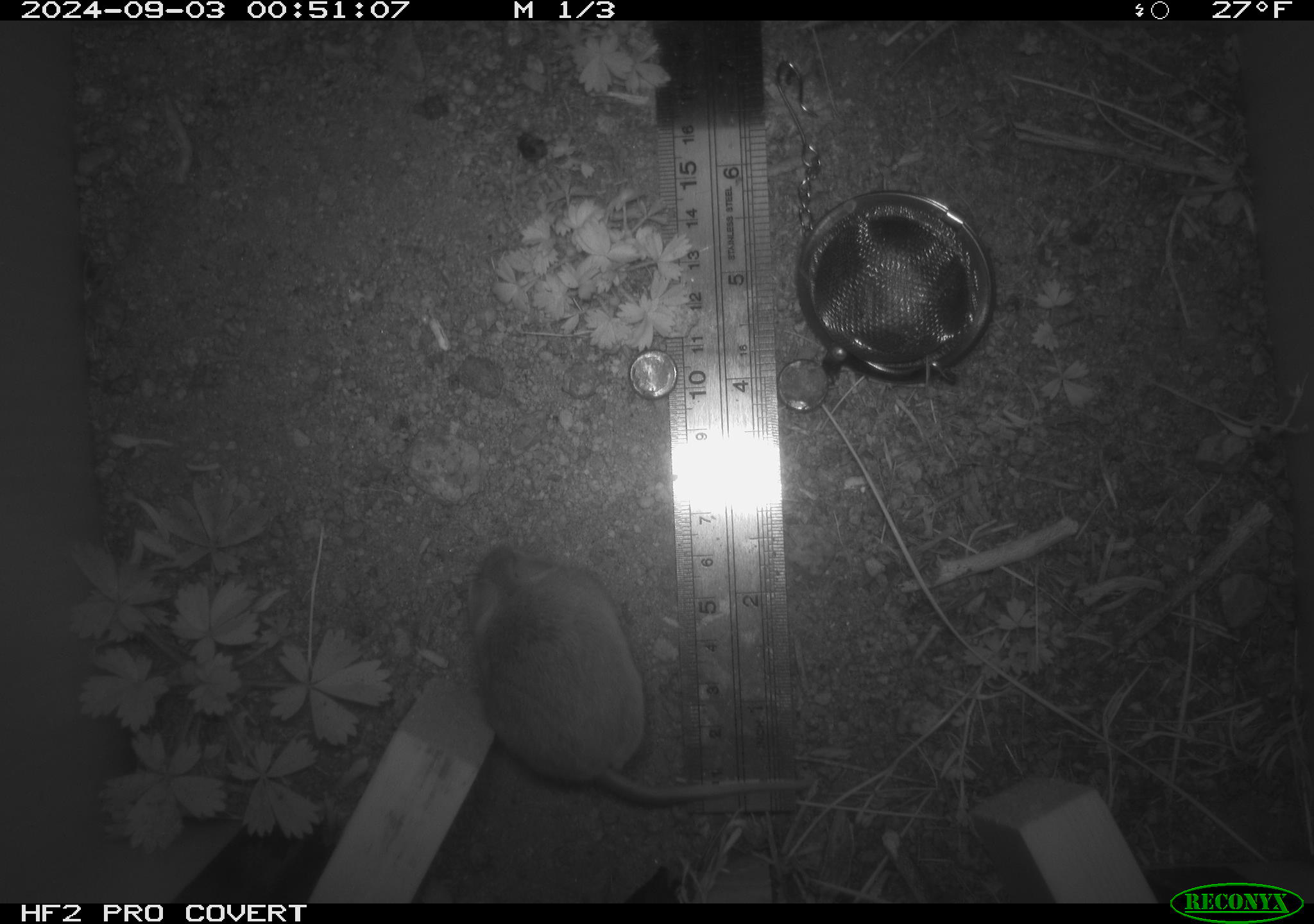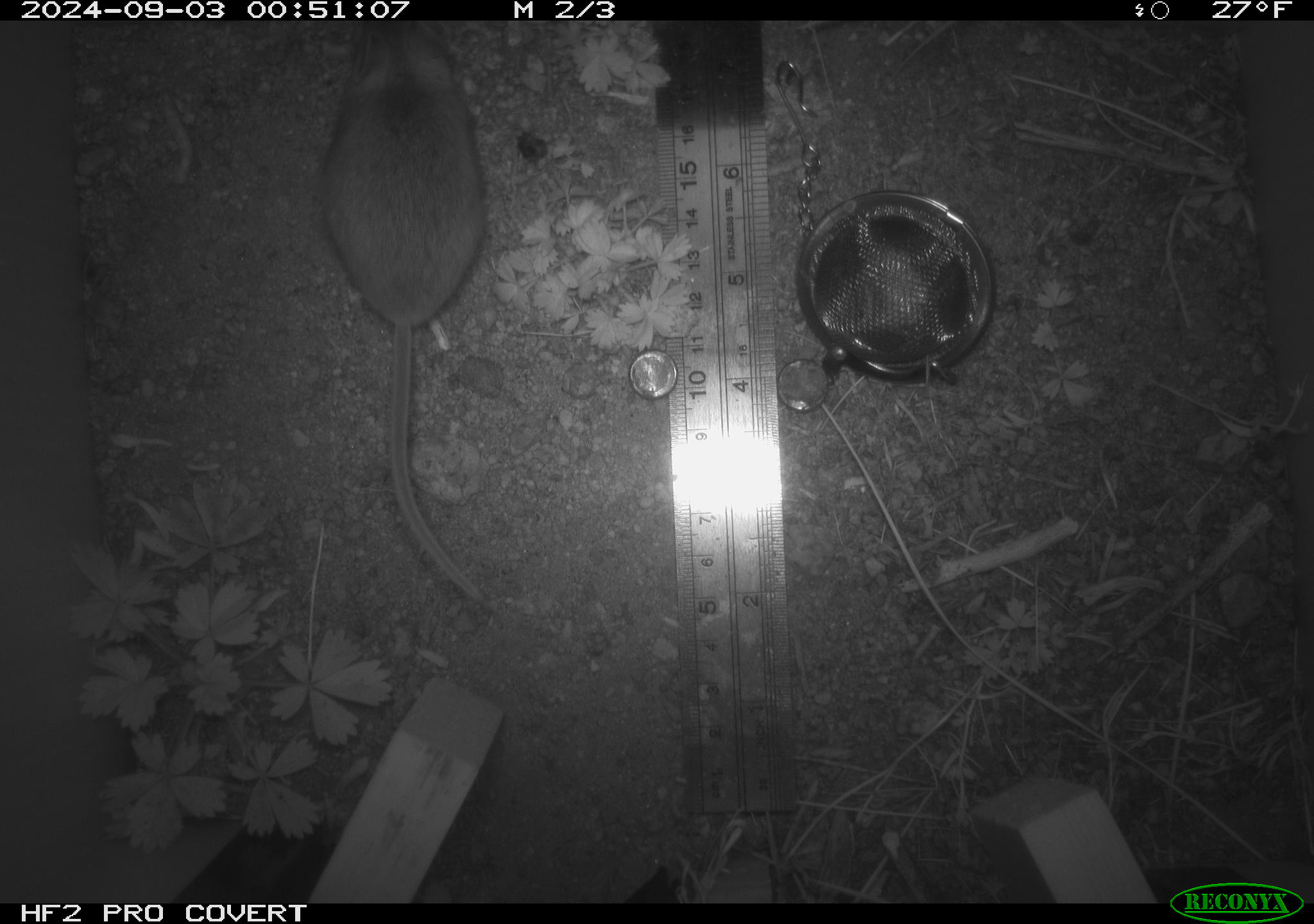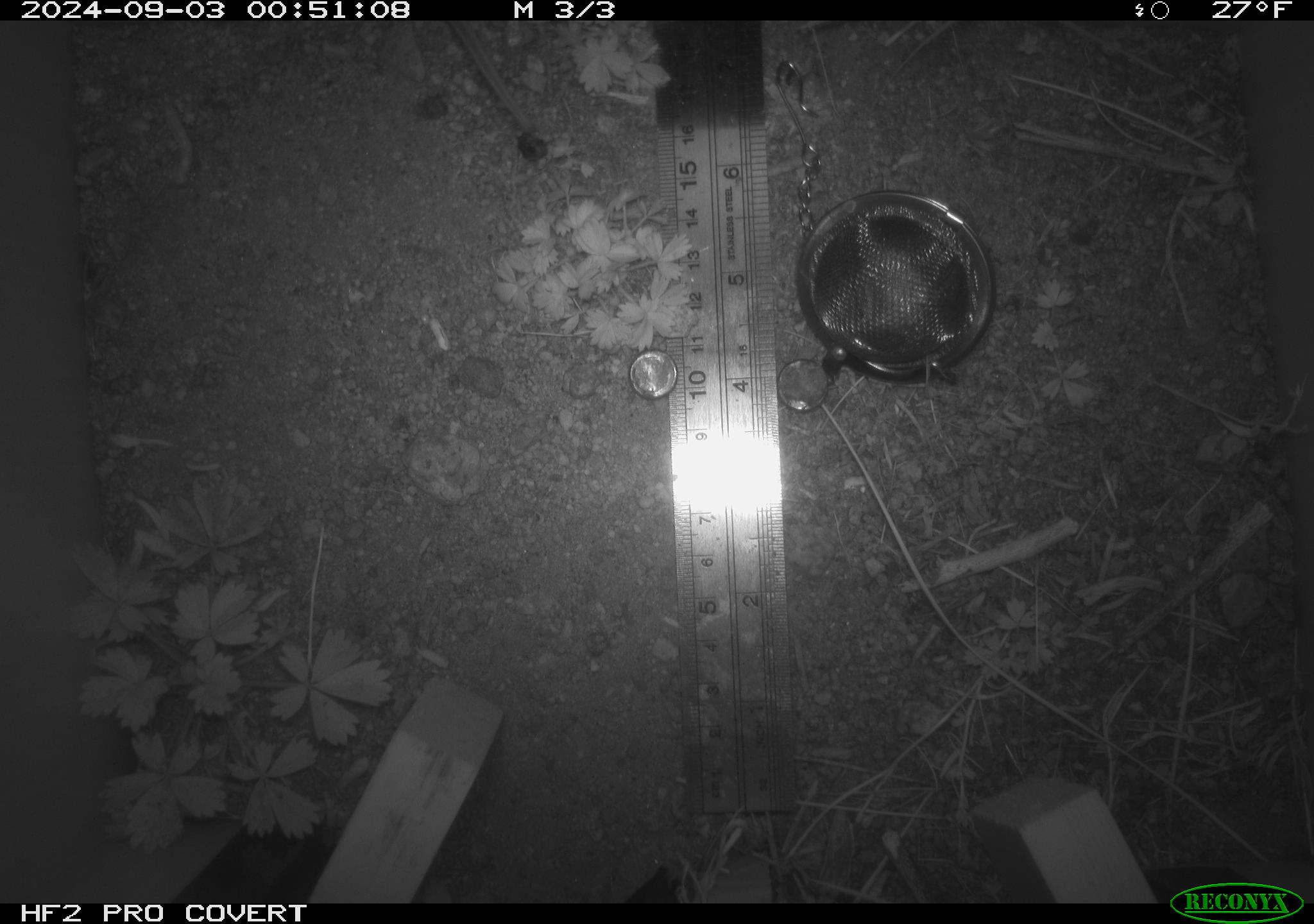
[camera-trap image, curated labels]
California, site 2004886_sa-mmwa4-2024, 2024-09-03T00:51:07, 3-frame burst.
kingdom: Animalia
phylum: Chordata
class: Mammalia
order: Rodentia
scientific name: Rodentia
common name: mouse species